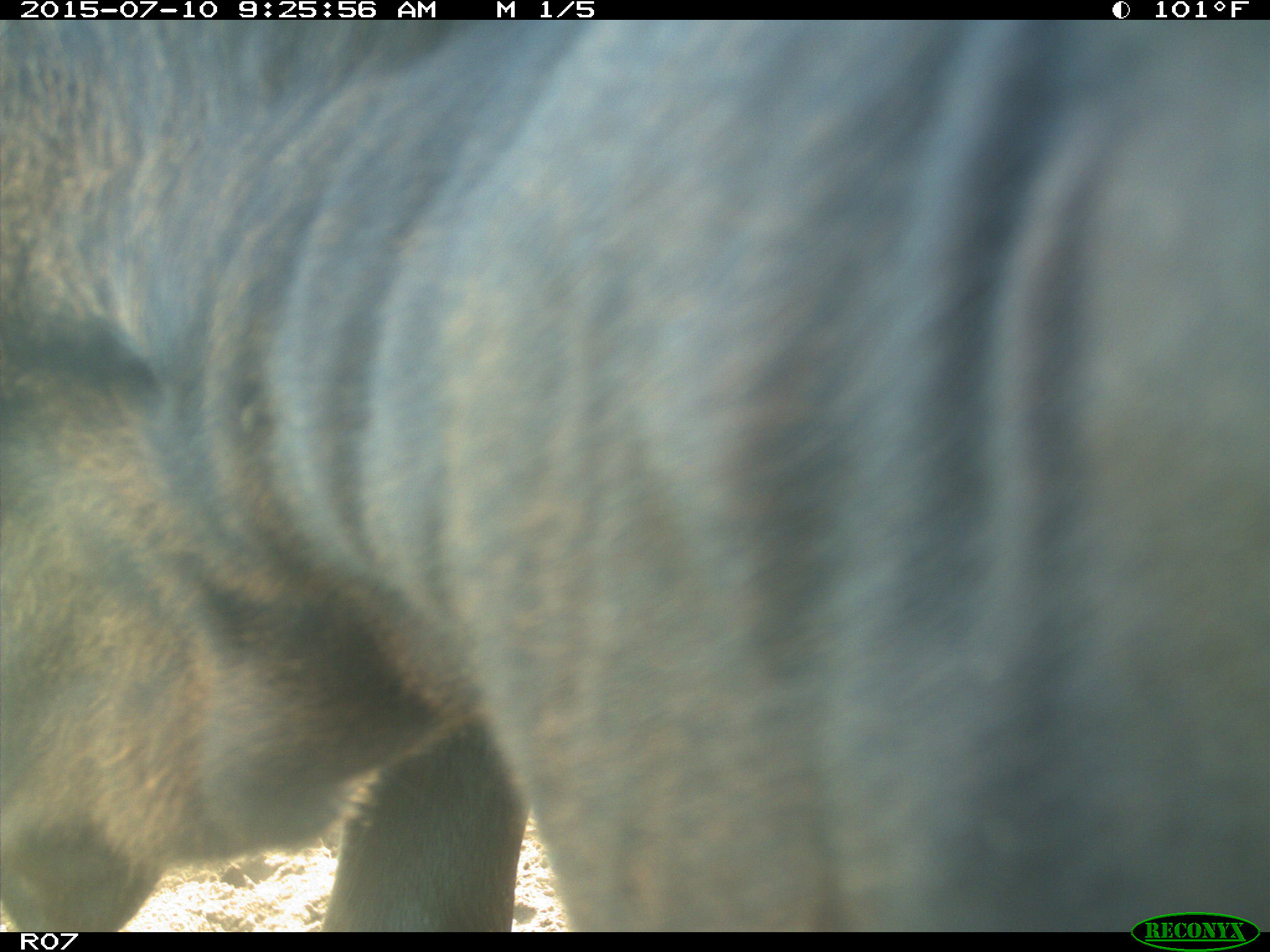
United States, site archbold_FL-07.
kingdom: Animalia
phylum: Chordata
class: Mammalia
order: Artiodactyla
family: Bovidae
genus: Bos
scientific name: Bos taurus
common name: domestic cow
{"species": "Bos taurus (domestic cow)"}